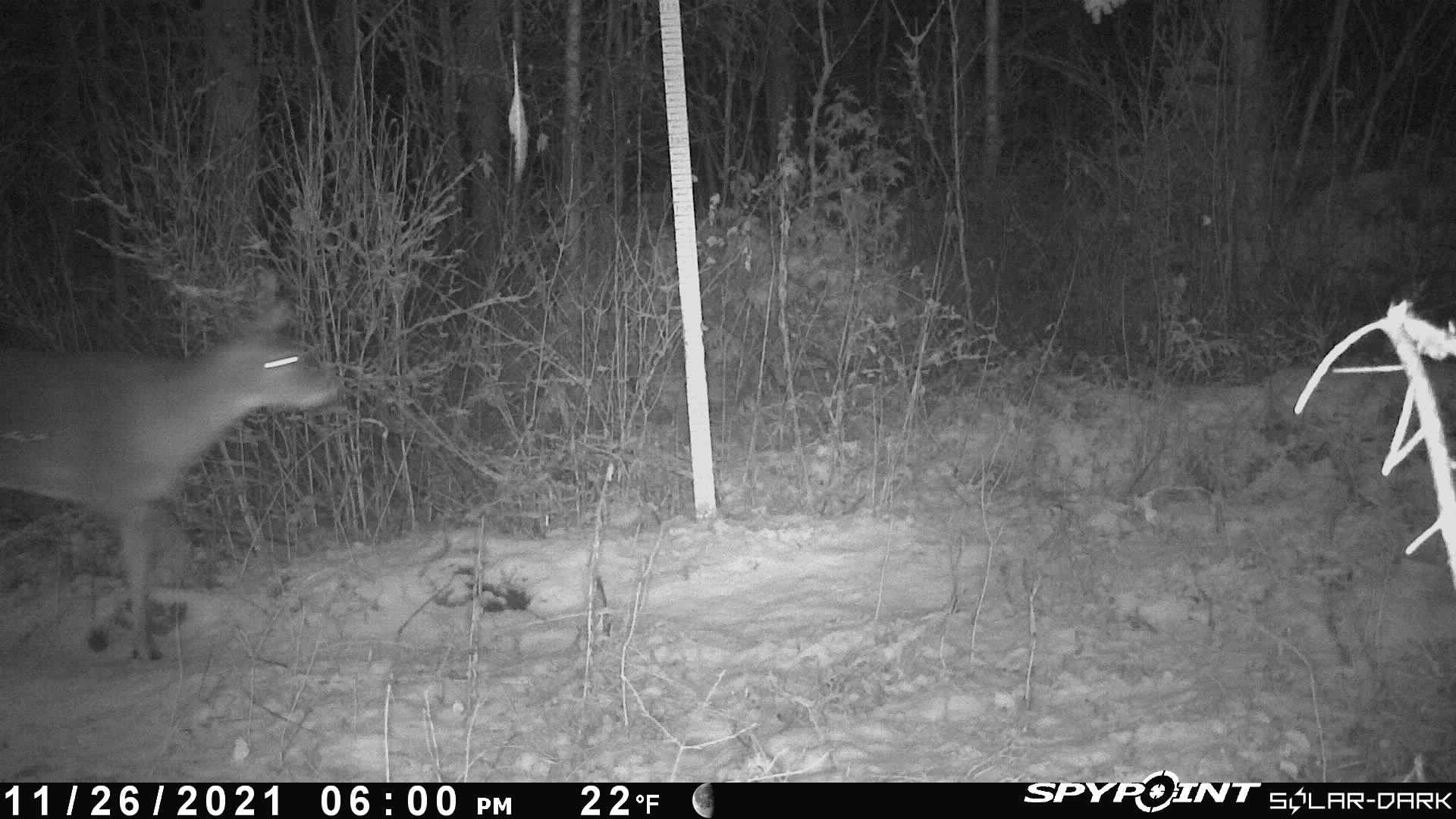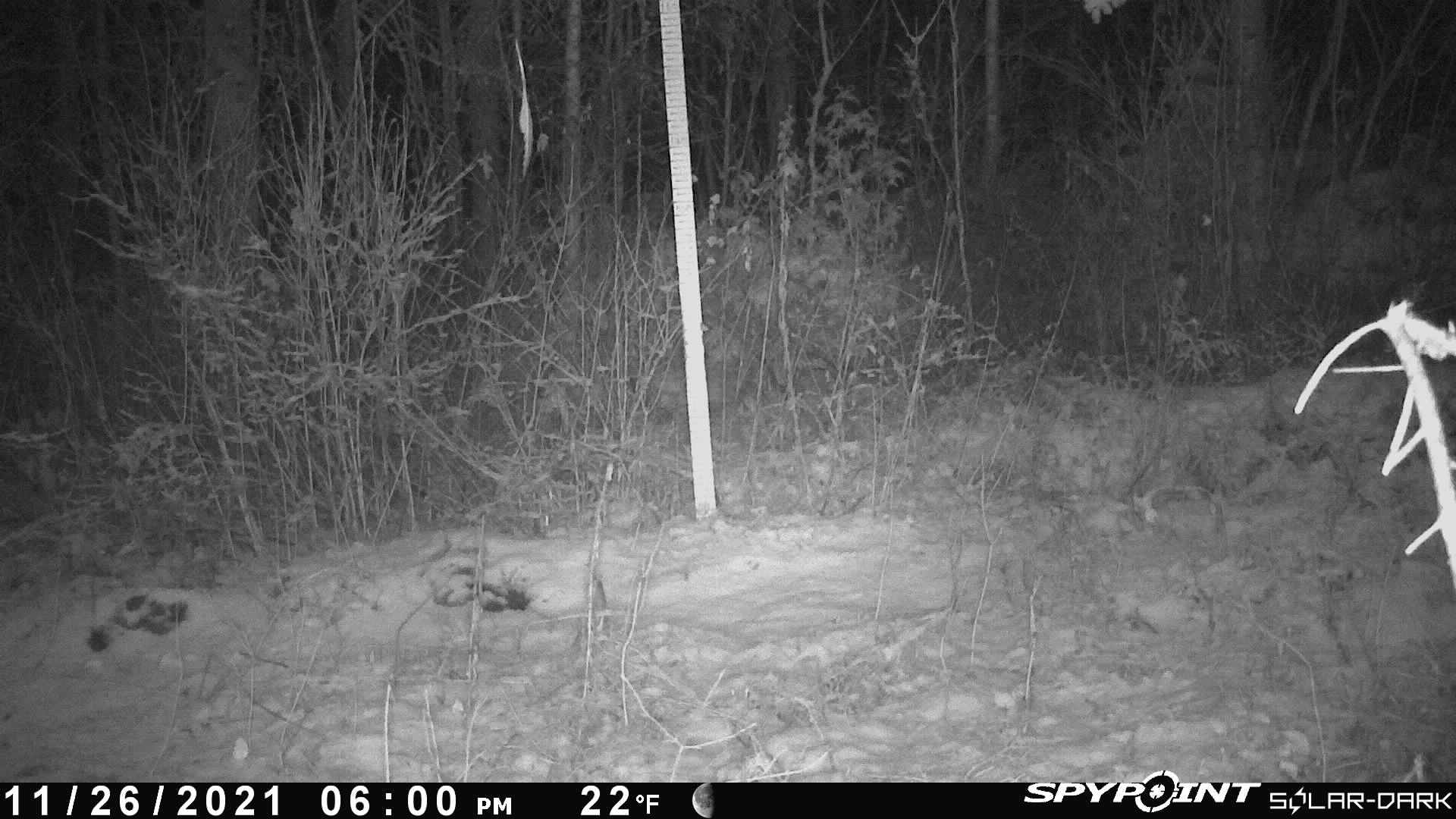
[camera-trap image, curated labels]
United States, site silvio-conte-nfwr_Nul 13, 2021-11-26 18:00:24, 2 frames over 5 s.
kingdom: Animalia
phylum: Chordata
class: Mammalia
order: Artiodactyla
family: Cervidae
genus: Odocoileus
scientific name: Odocoileus virginianus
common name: white-tailed deer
White-tailed deer (Odocoileus virginianus).